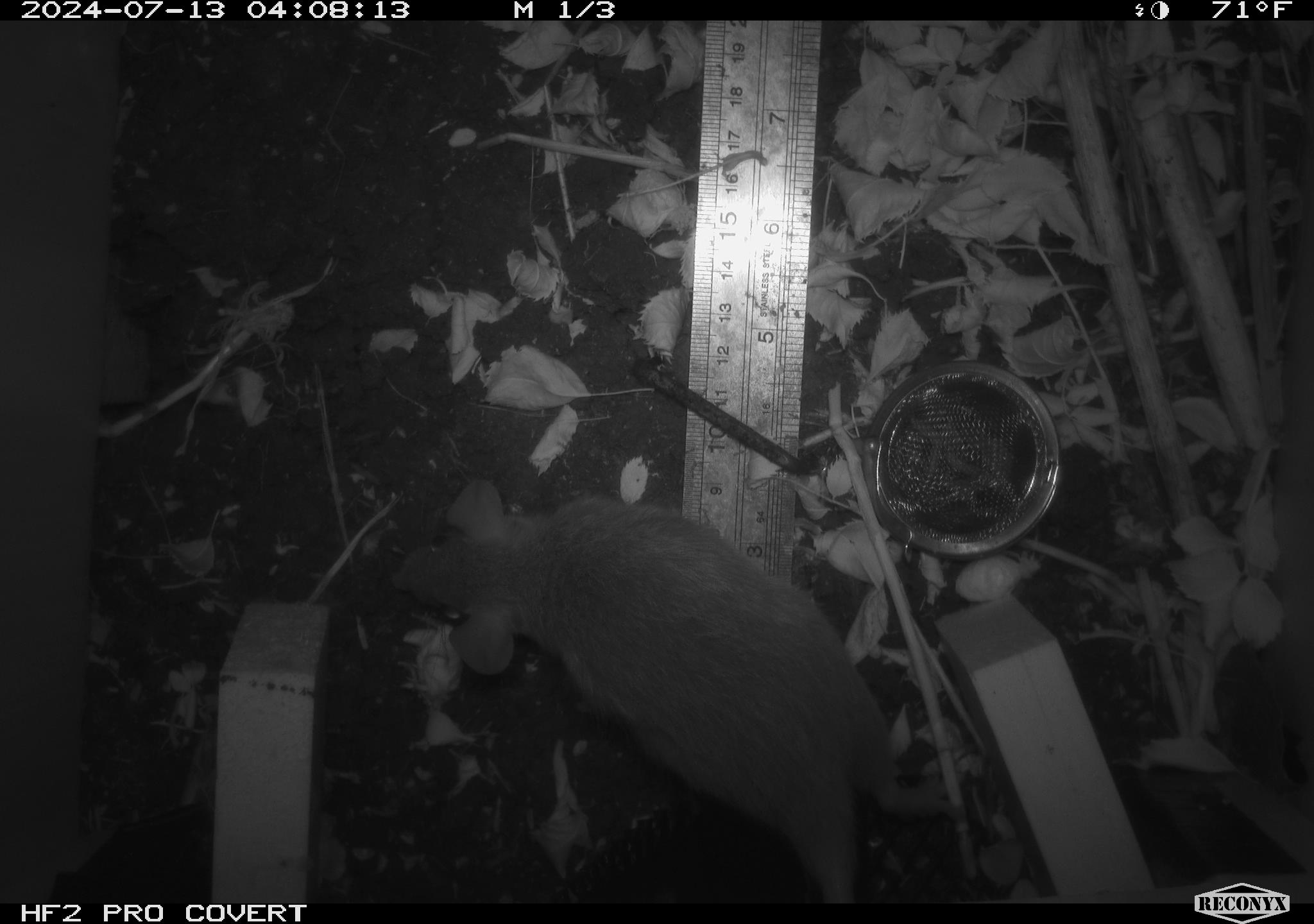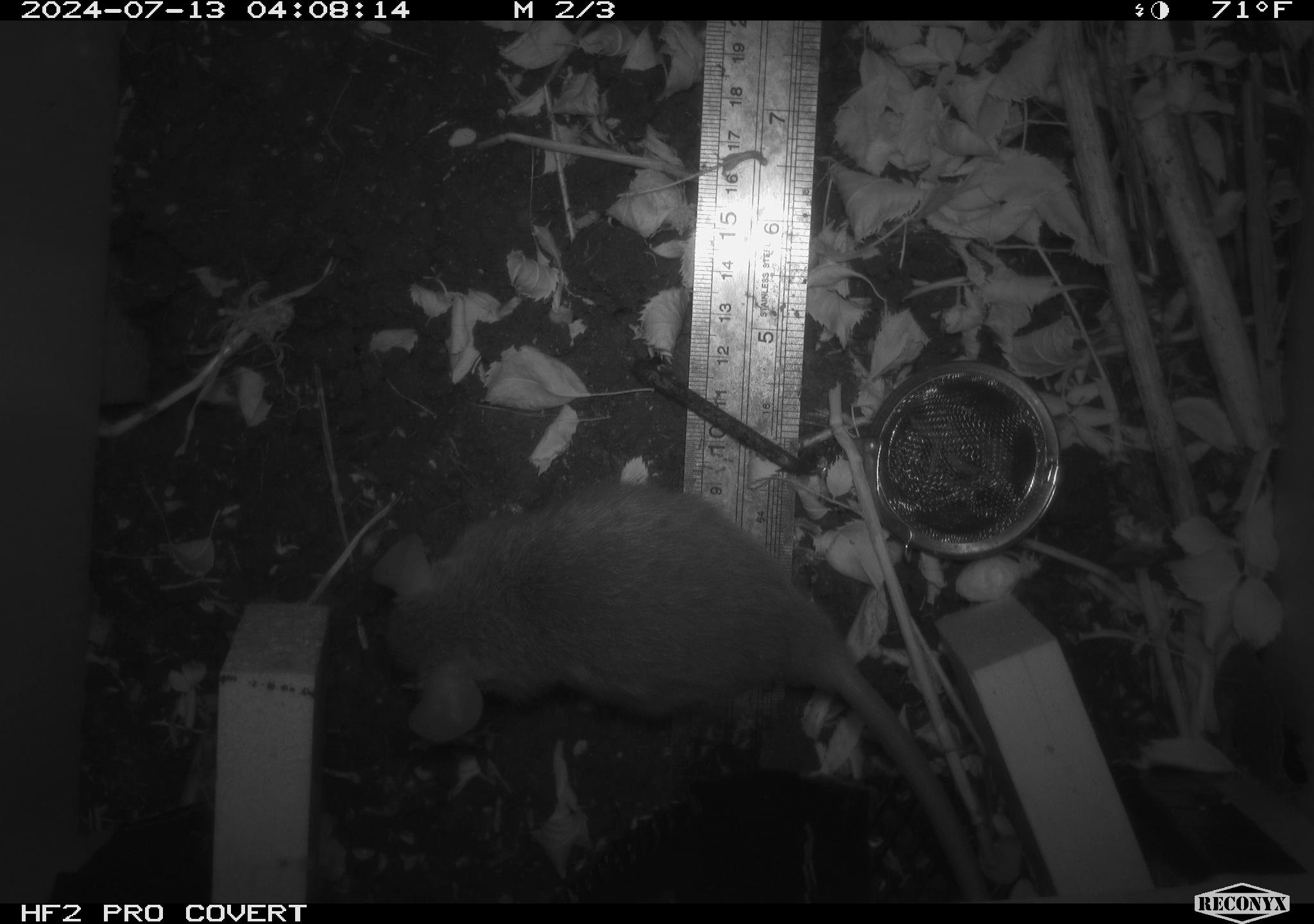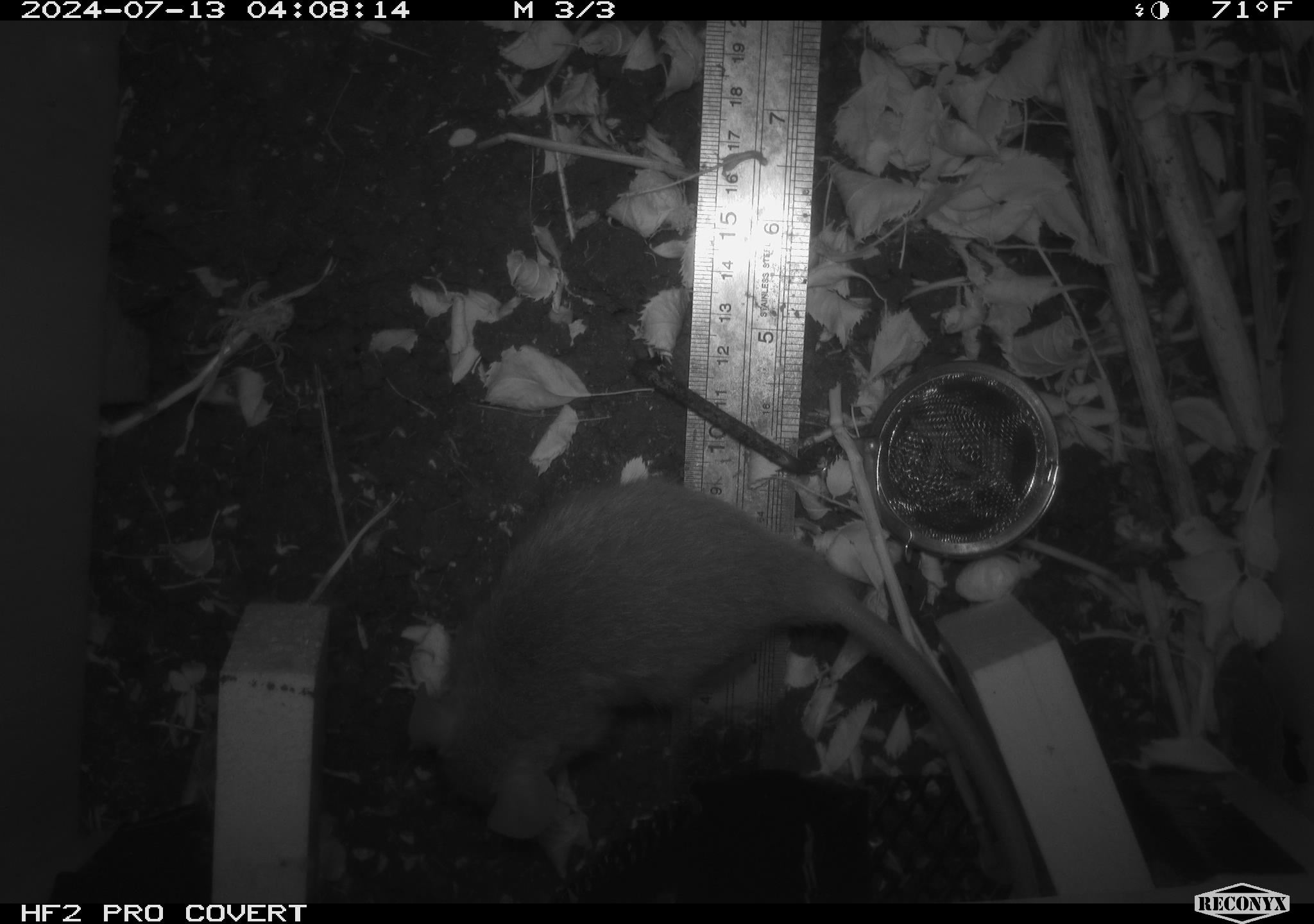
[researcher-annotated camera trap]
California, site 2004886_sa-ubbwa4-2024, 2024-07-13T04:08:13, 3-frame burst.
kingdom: Animalia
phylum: Chordata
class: Mammalia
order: Rodentia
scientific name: Rodentia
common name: woodrat or rat or mouse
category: woodrat or rat or mouse species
Woodrat or rat or mouse species (woodrat or rat or mouse) (Rodentia).